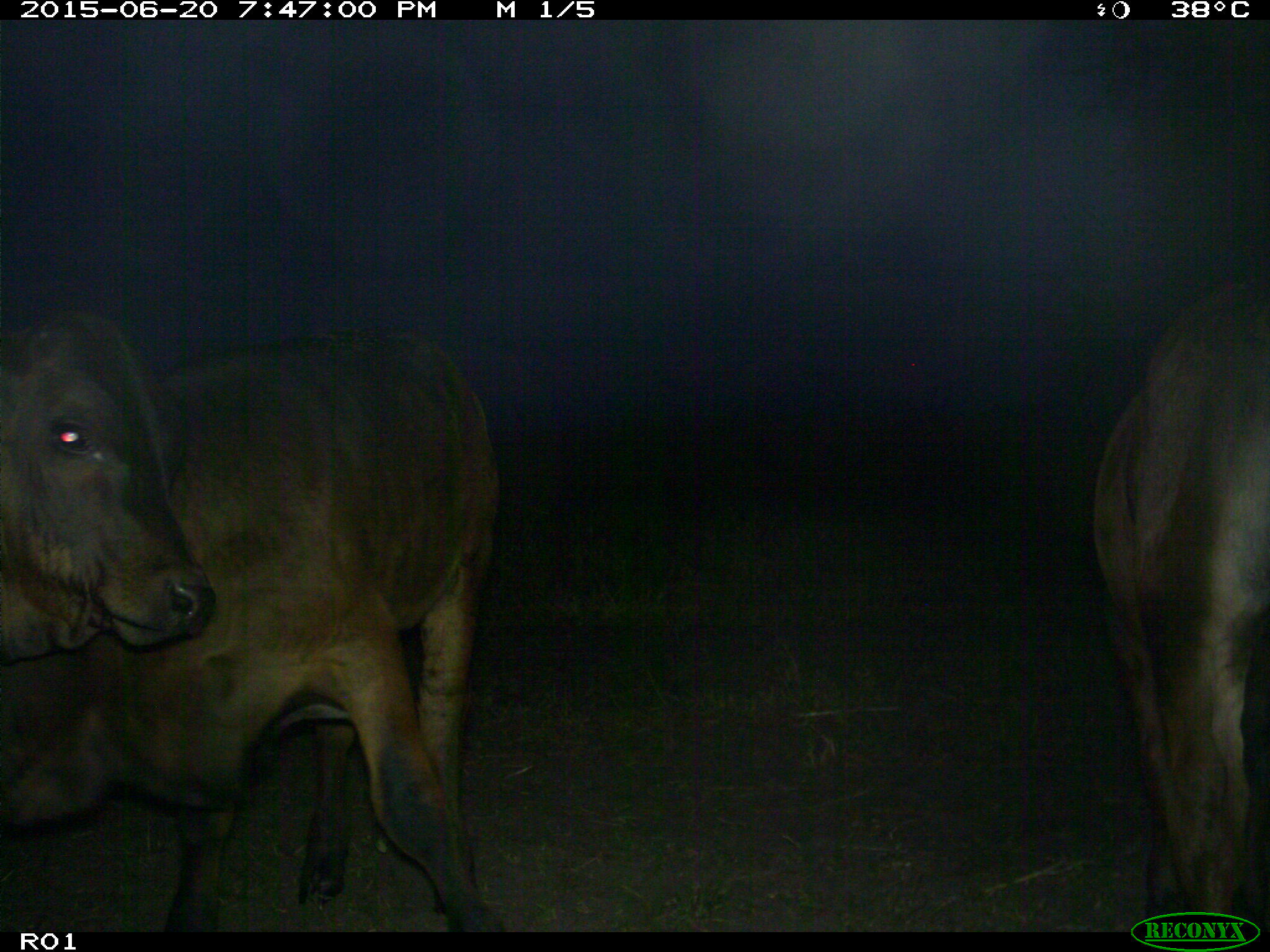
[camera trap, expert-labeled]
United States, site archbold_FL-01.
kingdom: Animalia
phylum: Chordata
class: Mammalia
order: Artiodactyla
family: Bovidae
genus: Bos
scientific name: Bos taurus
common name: domestic cow